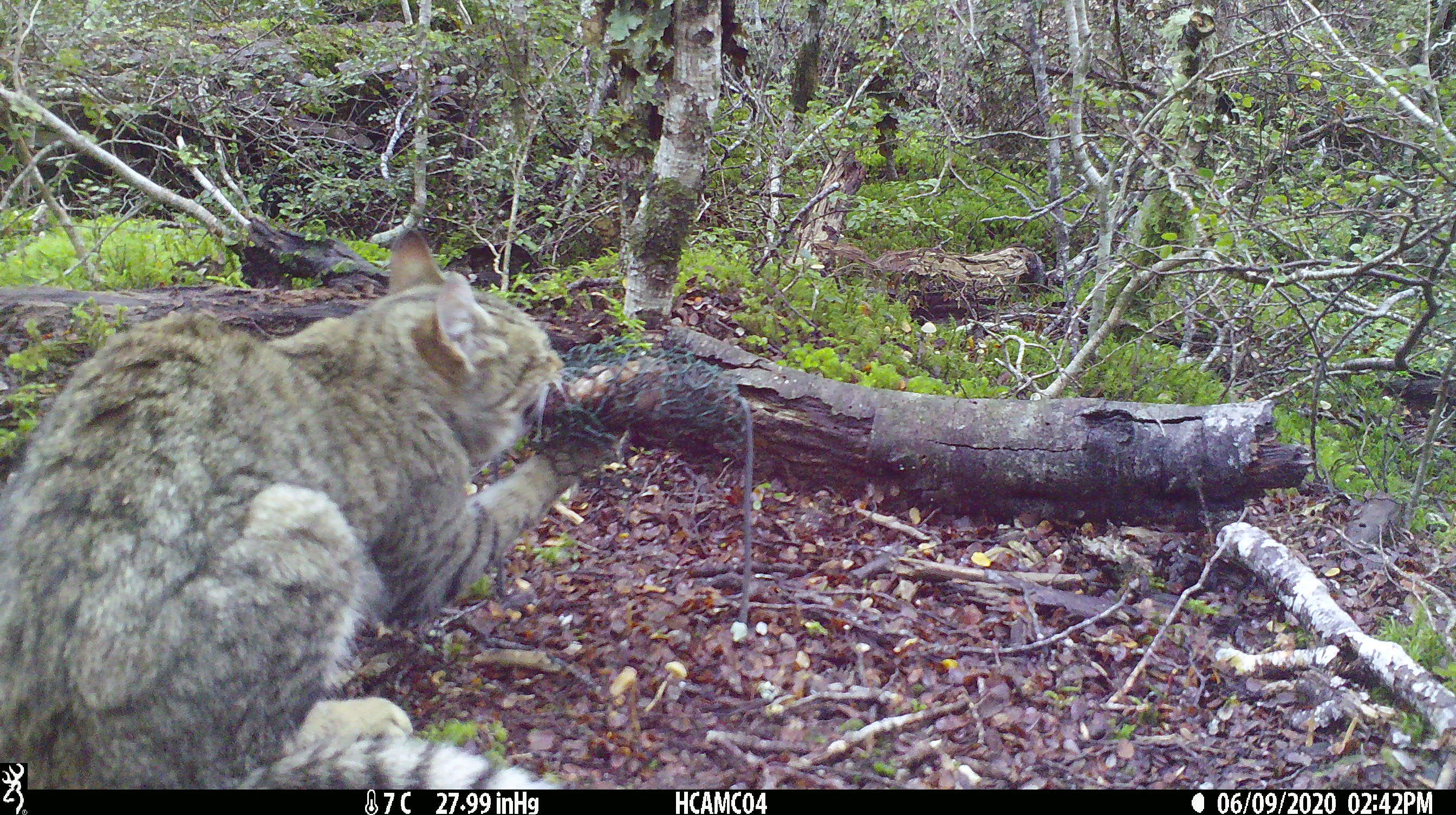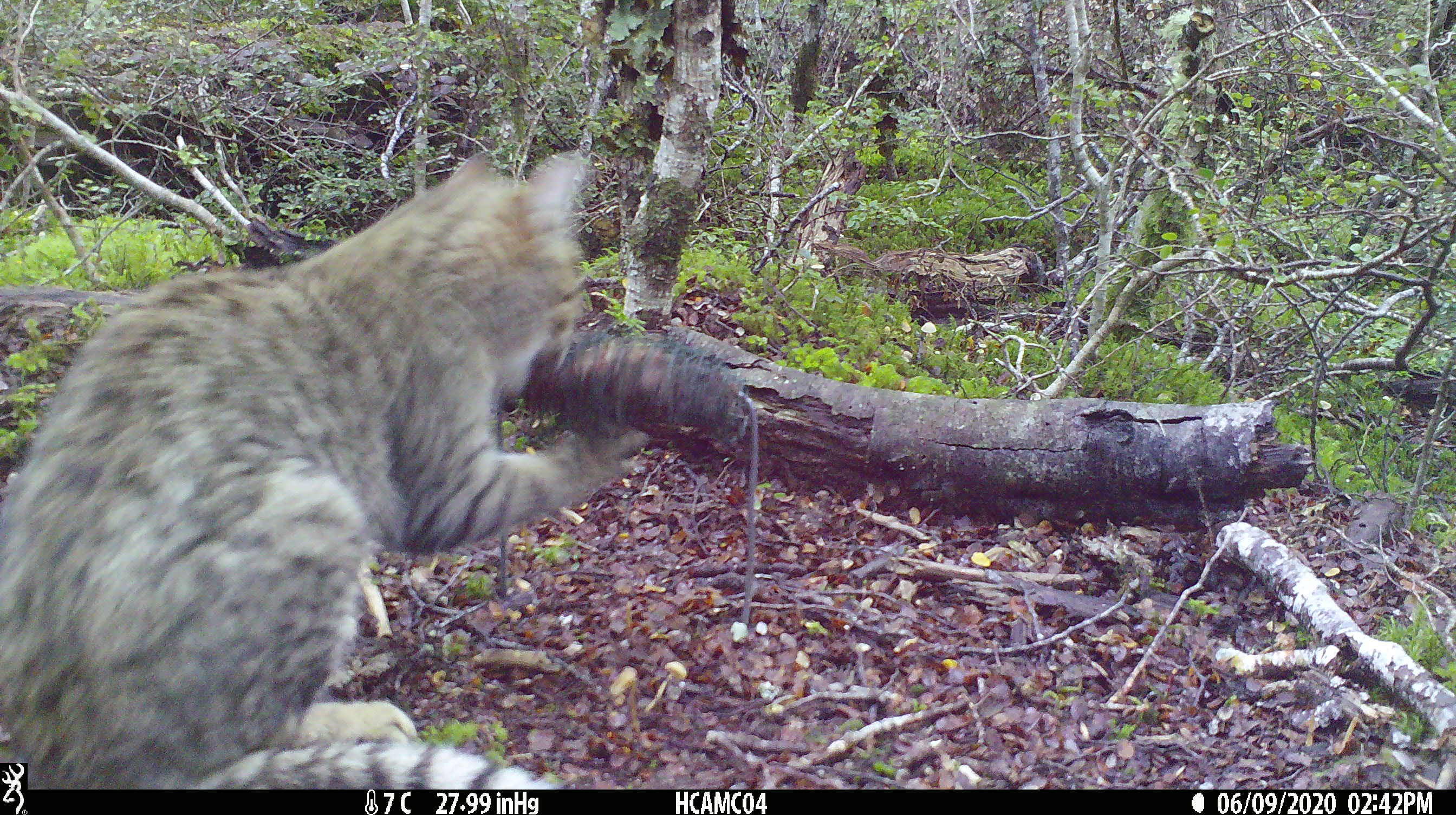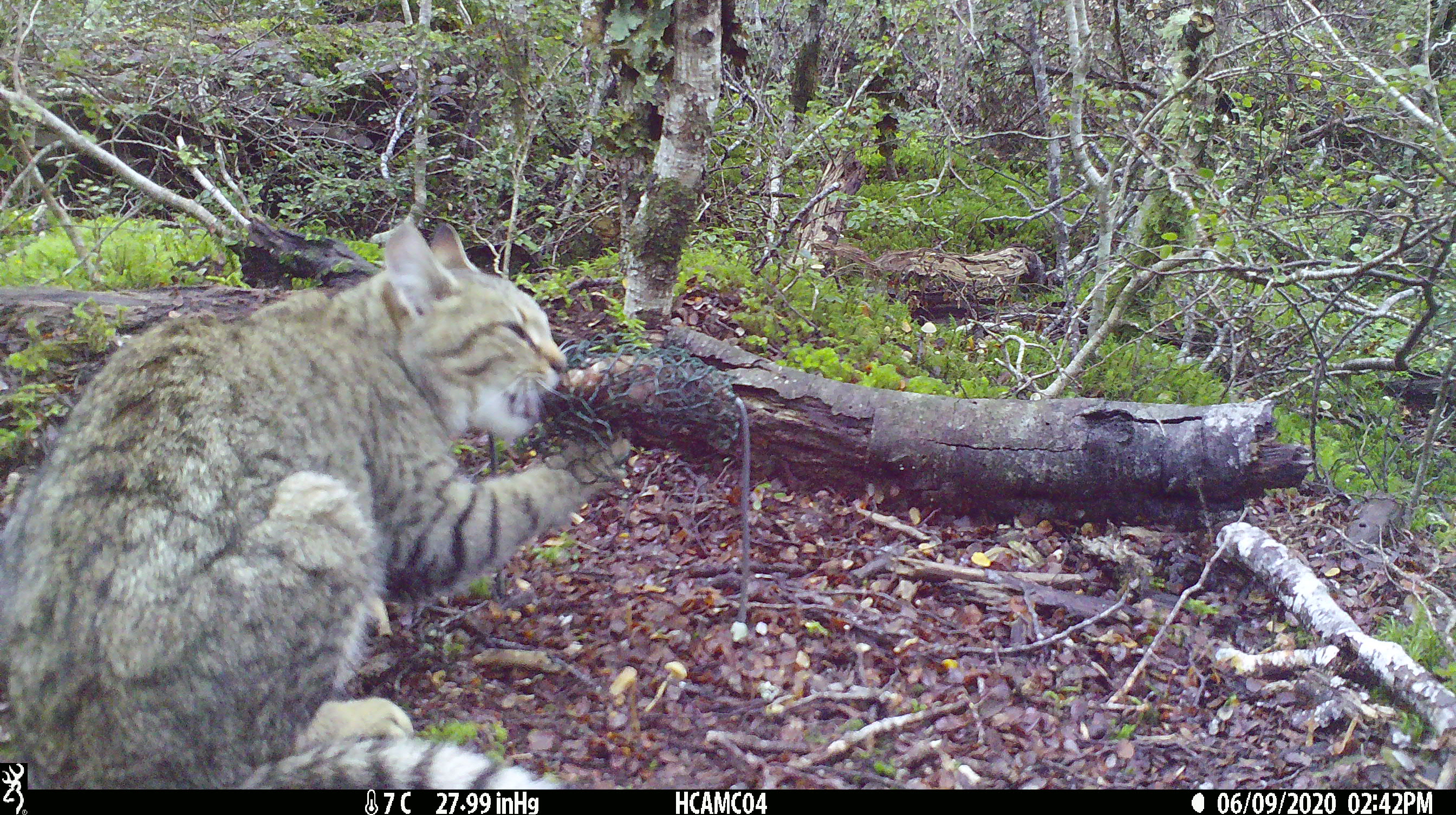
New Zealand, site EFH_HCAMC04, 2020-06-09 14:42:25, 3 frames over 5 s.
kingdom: Animalia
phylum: Chordata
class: Mammalia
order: Carnivora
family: Felidae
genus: Felis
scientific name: Felis catus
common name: domestic cat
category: cat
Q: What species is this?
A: Cat (domestic cat) (Felis catus).